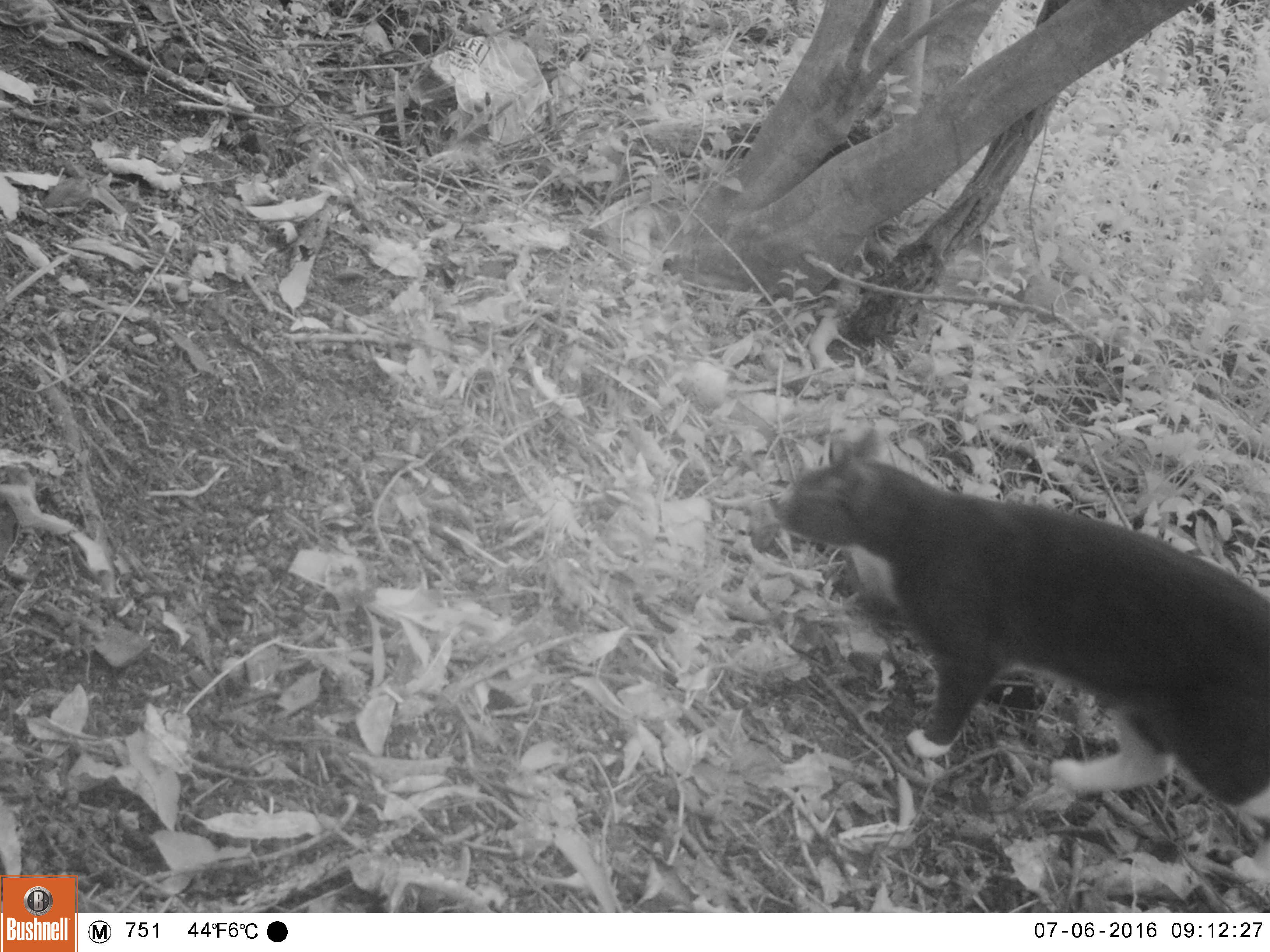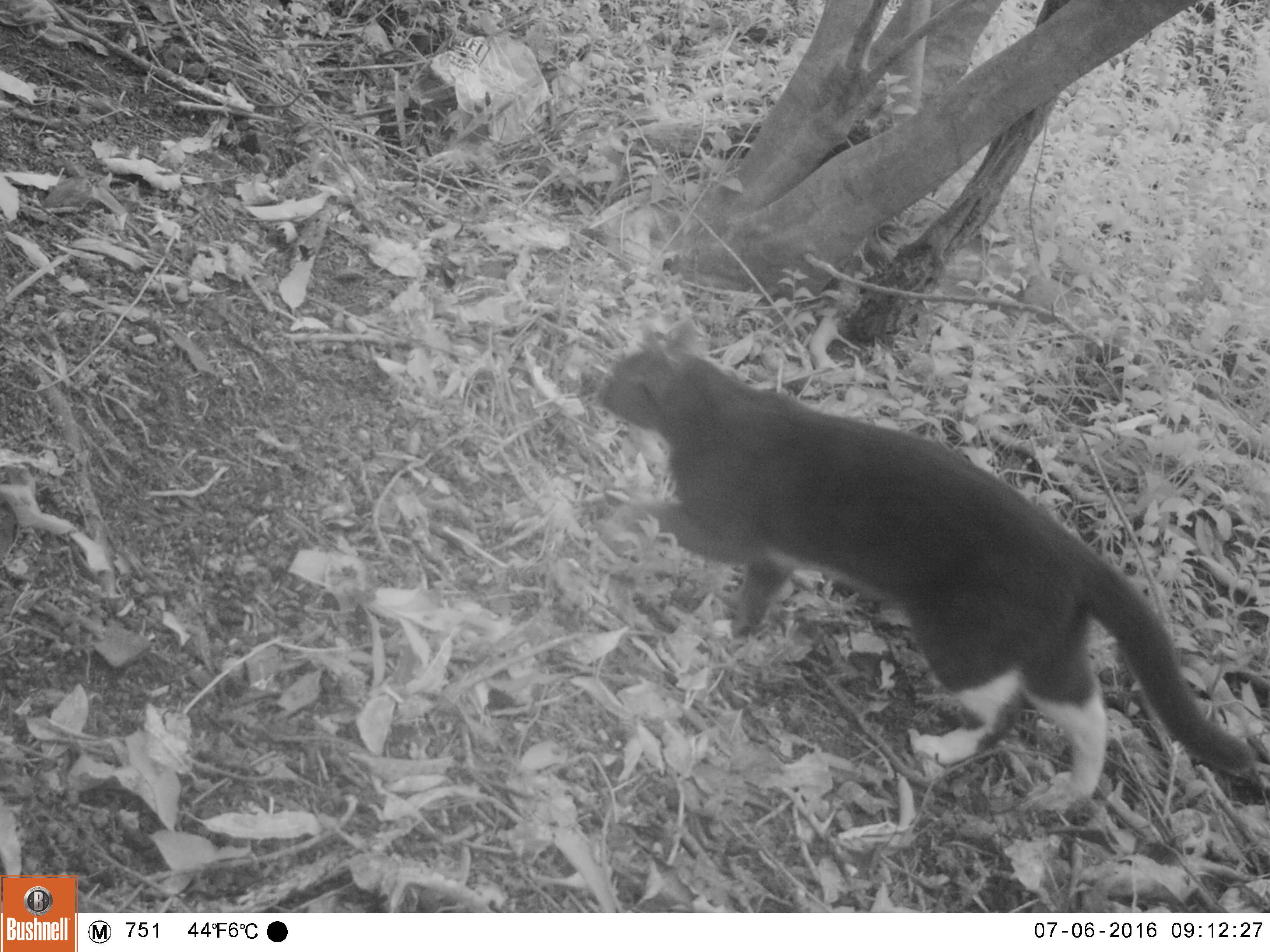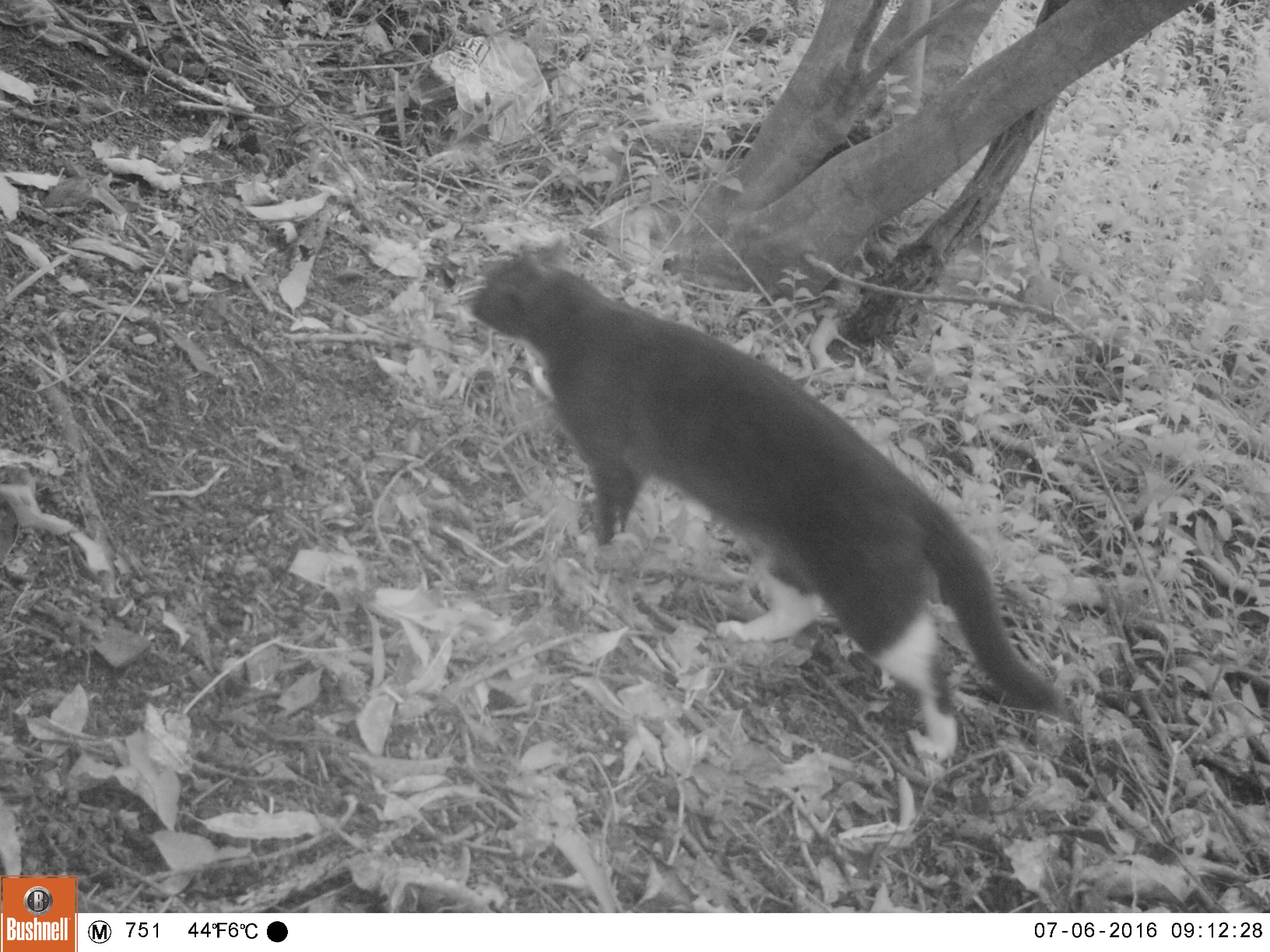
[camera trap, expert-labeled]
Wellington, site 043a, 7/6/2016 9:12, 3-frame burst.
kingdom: Animalia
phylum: Chordata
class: Mammalia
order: Carnivora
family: Felidae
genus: Felis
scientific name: Felis catus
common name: cat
Cat (Felis catus).